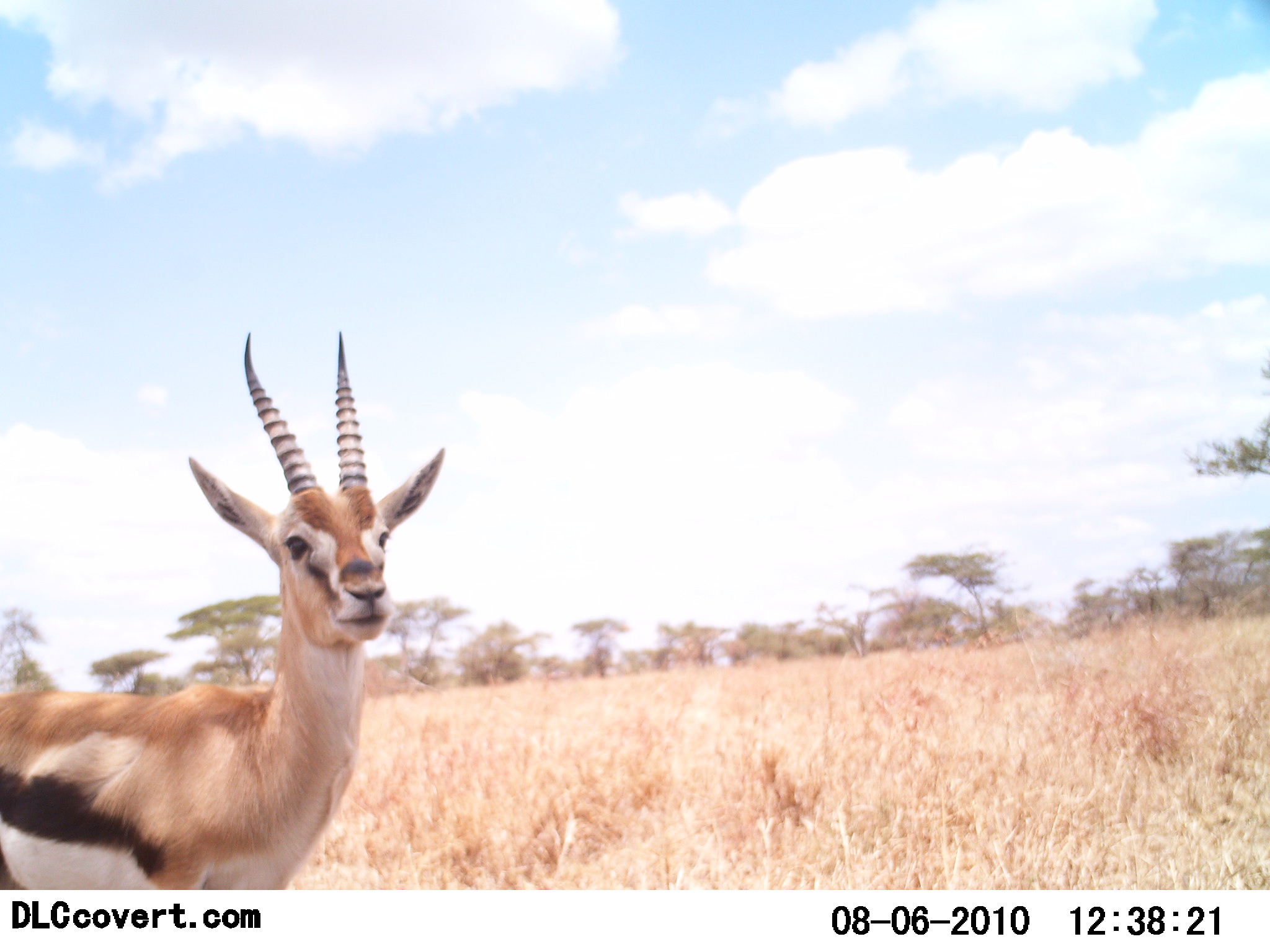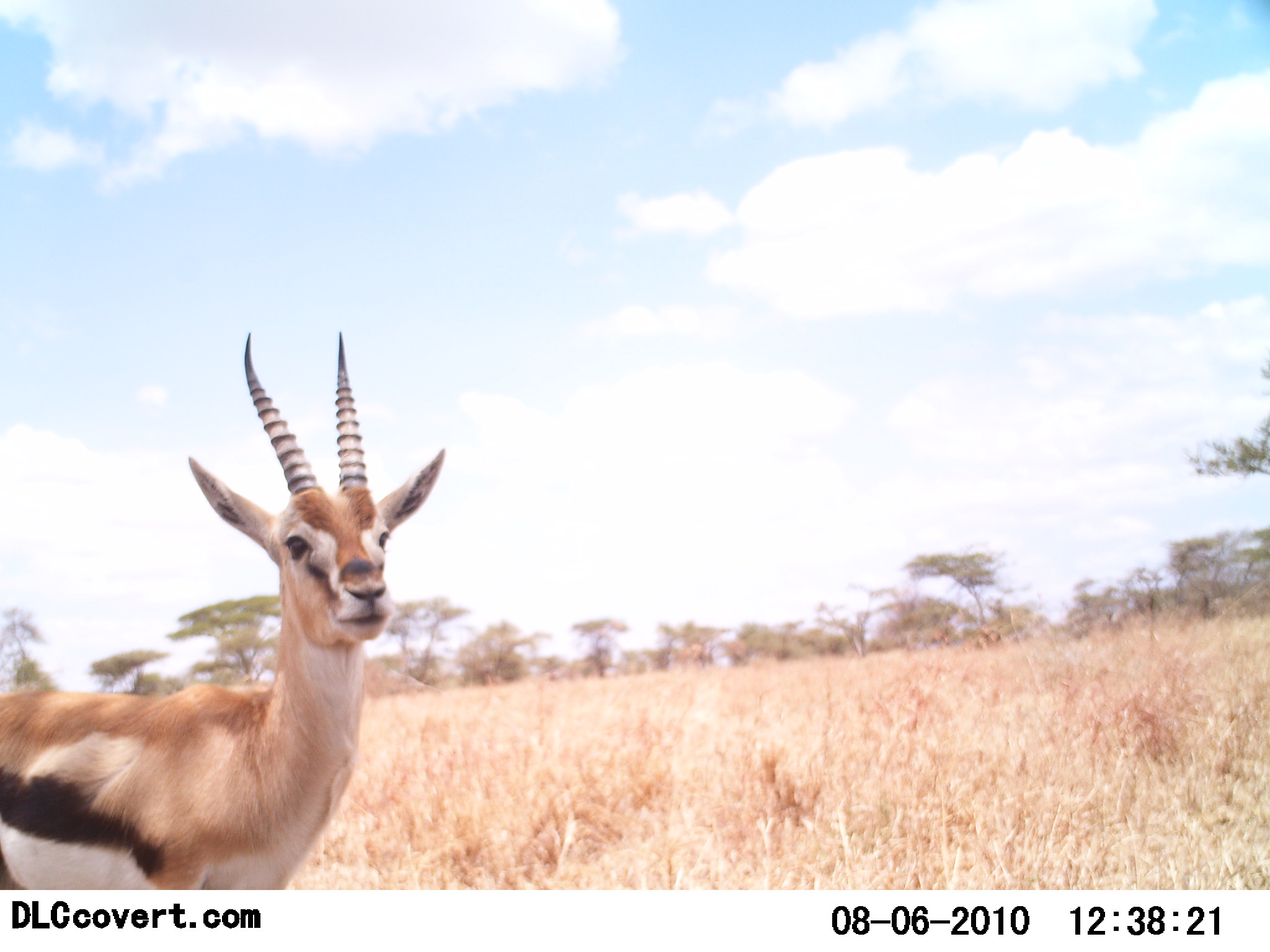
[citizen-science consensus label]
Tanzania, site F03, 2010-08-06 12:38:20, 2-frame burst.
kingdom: Animalia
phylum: Chordata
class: Mammalia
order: Artiodactyla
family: Bovidae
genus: Eudorcas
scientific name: Eudorcas thomsonii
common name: thomson's gazelle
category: gazellethomsons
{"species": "gazellethomsons (thomson's gazelle) (Eudorcas thomsonii)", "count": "1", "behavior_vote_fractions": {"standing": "100%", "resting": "0%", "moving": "0%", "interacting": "0%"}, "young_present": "0%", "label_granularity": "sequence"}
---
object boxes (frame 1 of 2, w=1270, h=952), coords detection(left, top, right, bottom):
animal: detection(1, 324, 446, 890)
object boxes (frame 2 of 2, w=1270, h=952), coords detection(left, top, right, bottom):
animal: detection(0, 322, 447, 889)